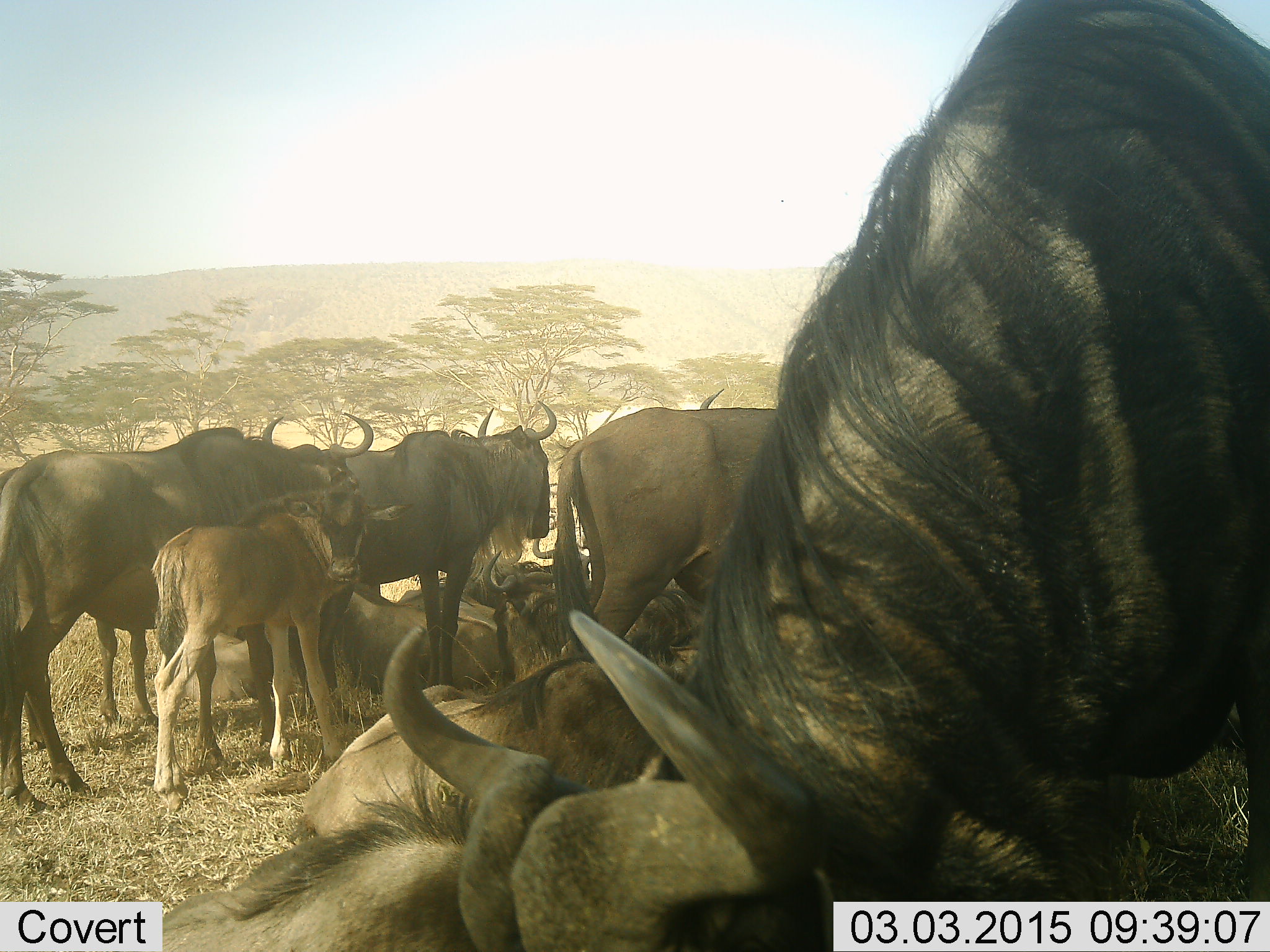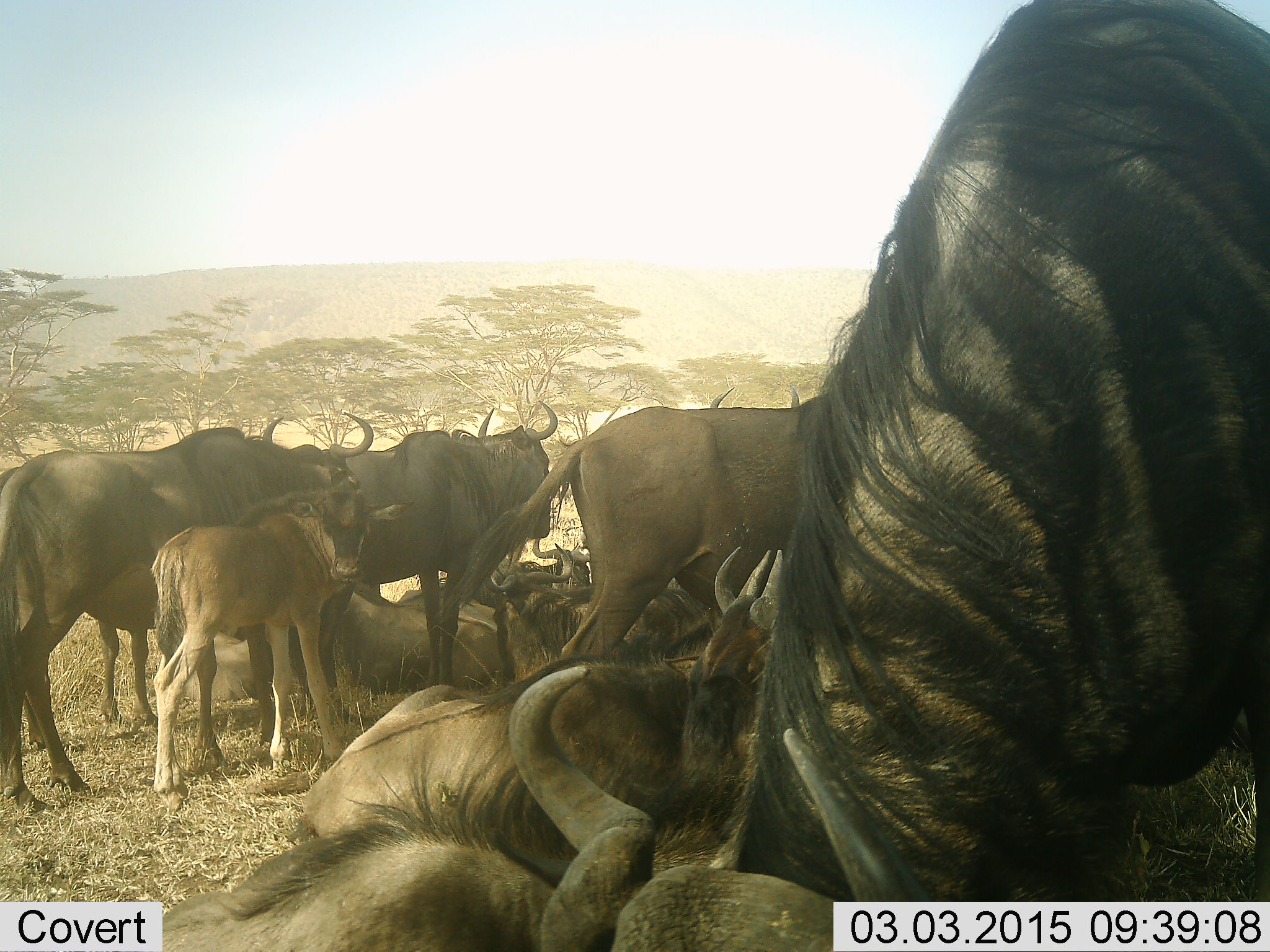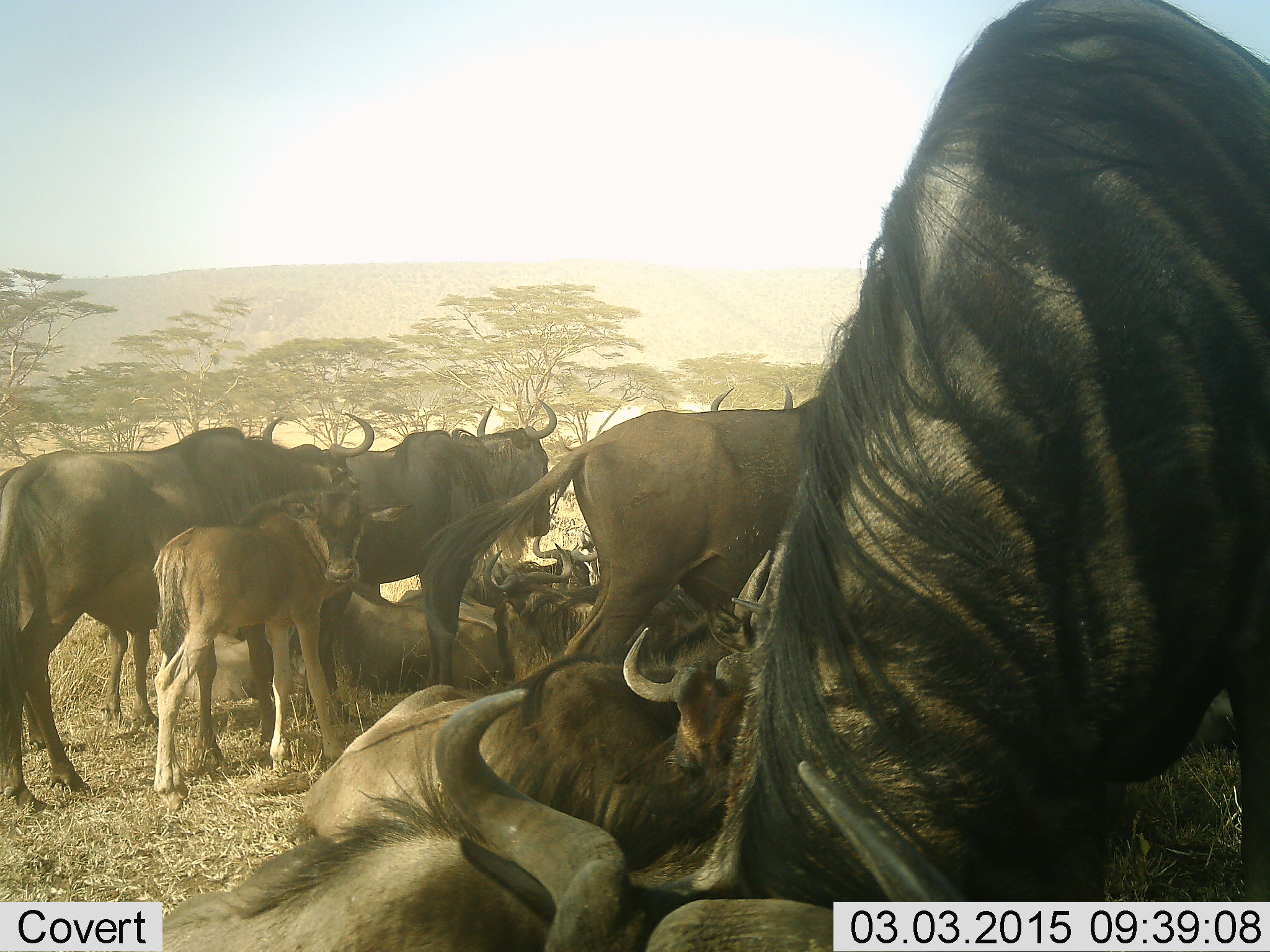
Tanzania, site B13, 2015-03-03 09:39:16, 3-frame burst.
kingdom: Animalia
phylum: Chordata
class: Mammalia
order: Artiodactyla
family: Bovidae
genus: Connochaetes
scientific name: Connochaetes taurinus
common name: blue wildebeest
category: wildebeest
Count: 11-50.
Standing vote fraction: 80%.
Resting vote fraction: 100%.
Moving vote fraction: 0%.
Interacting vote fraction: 0%.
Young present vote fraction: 80%.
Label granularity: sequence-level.